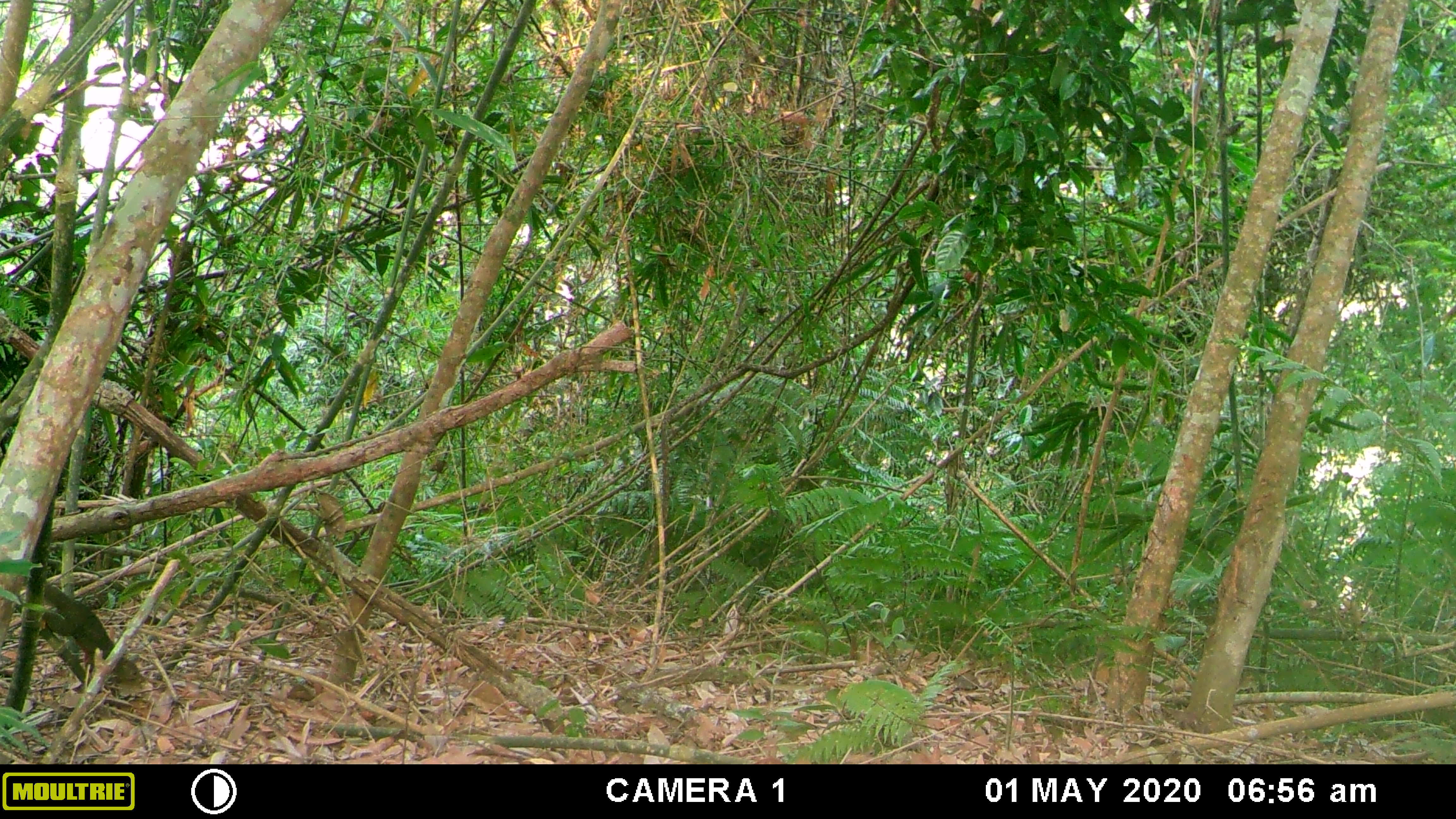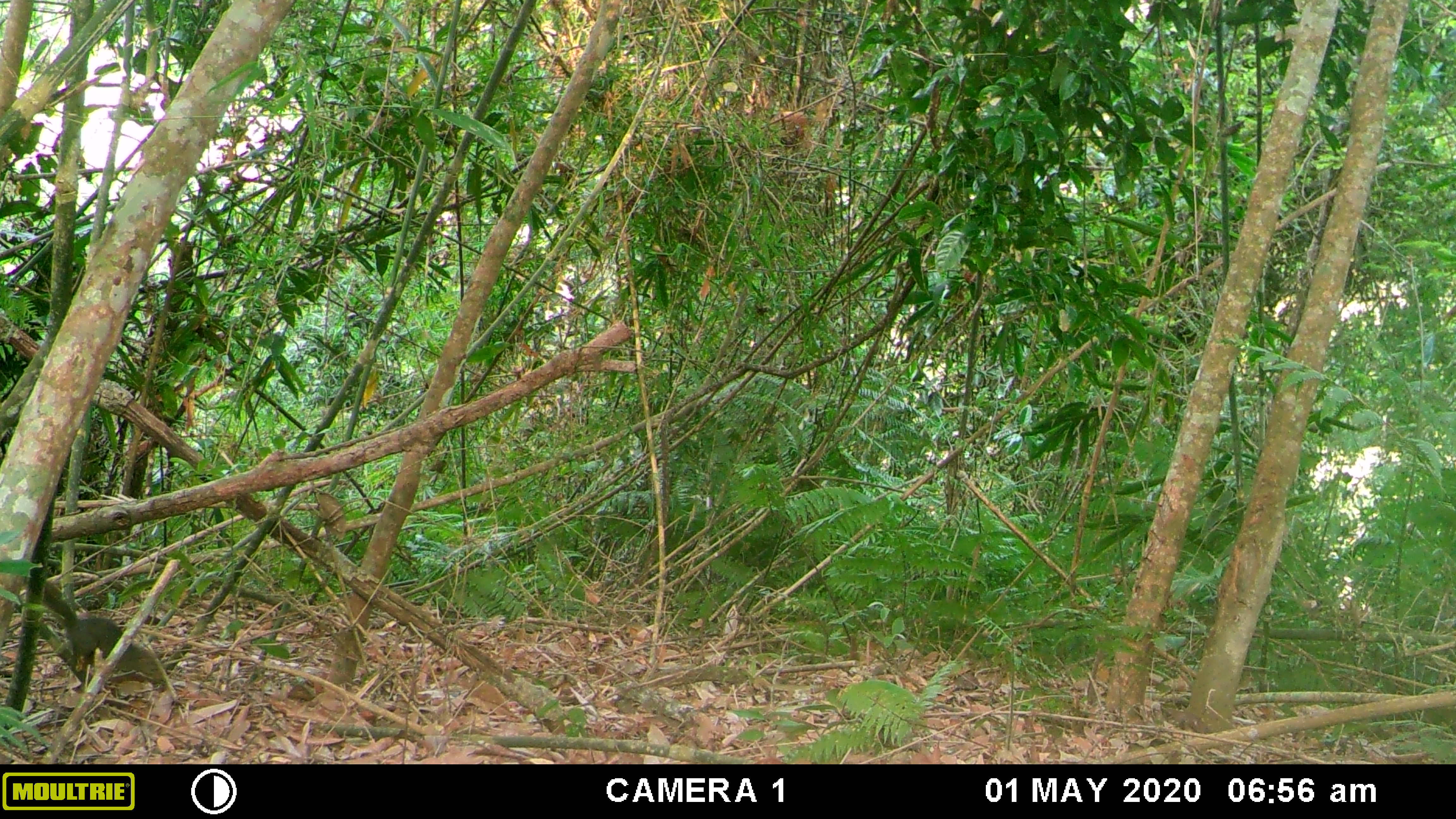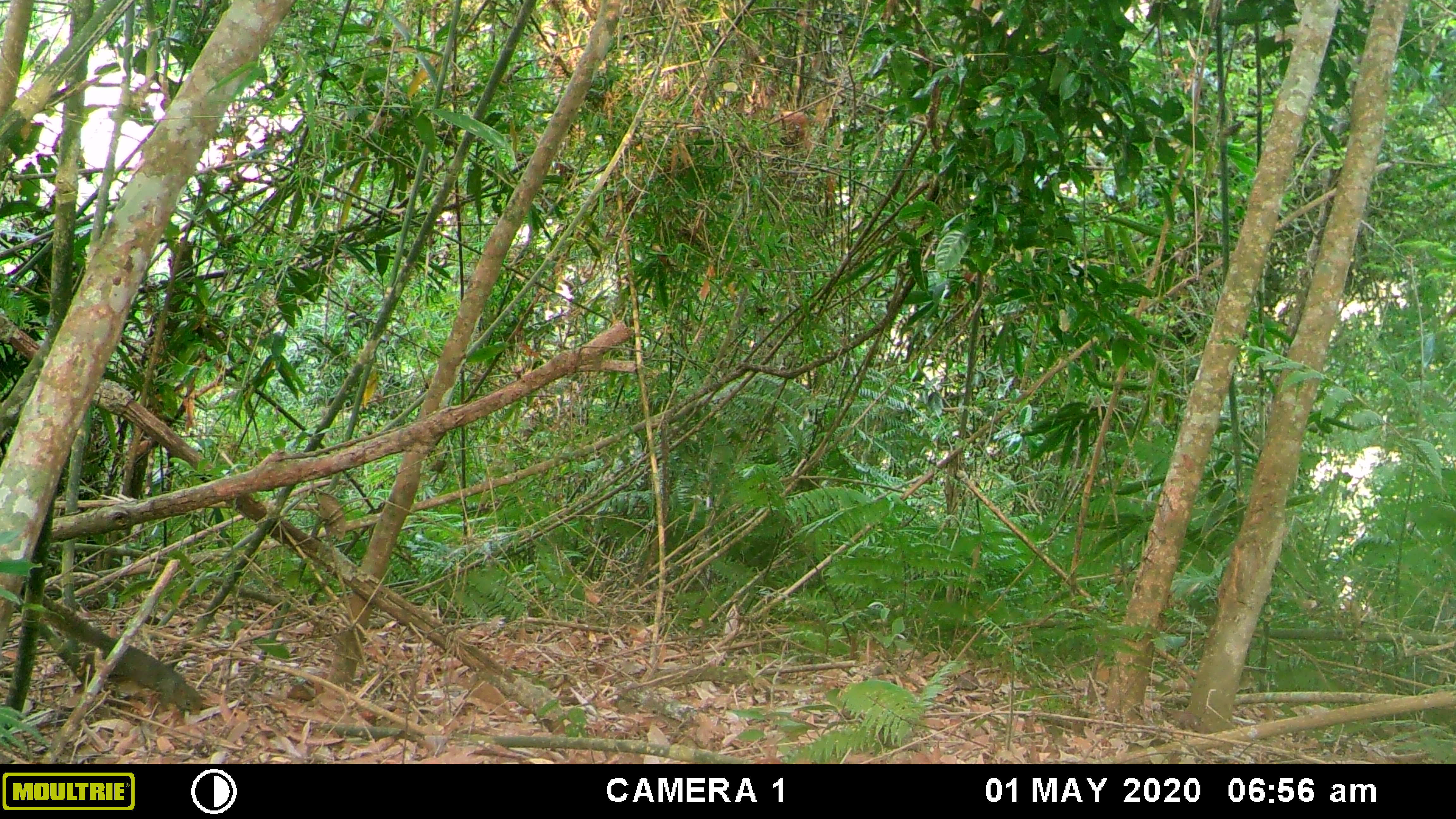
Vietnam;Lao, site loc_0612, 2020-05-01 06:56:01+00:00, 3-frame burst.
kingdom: Animalia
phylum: Chordata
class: Mammalia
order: Rodentia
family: Sciuridae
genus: Callosciurus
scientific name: Callosciurus erythraeus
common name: pallas's squirrel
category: pallass squirrel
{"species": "pallass squirrel (pallas's squirrel) (Callosciurus erythraeus)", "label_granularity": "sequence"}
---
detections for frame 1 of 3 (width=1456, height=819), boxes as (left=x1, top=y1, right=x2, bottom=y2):
pallass squirrel: (left=37, top=585, right=146, bottom=685)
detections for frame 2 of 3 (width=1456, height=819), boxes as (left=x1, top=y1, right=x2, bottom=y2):
pallass squirrel: (left=44, top=580, right=164, bottom=681)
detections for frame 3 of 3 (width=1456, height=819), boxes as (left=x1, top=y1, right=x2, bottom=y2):
pallass squirrel: (left=43, top=595, right=203, bottom=715)